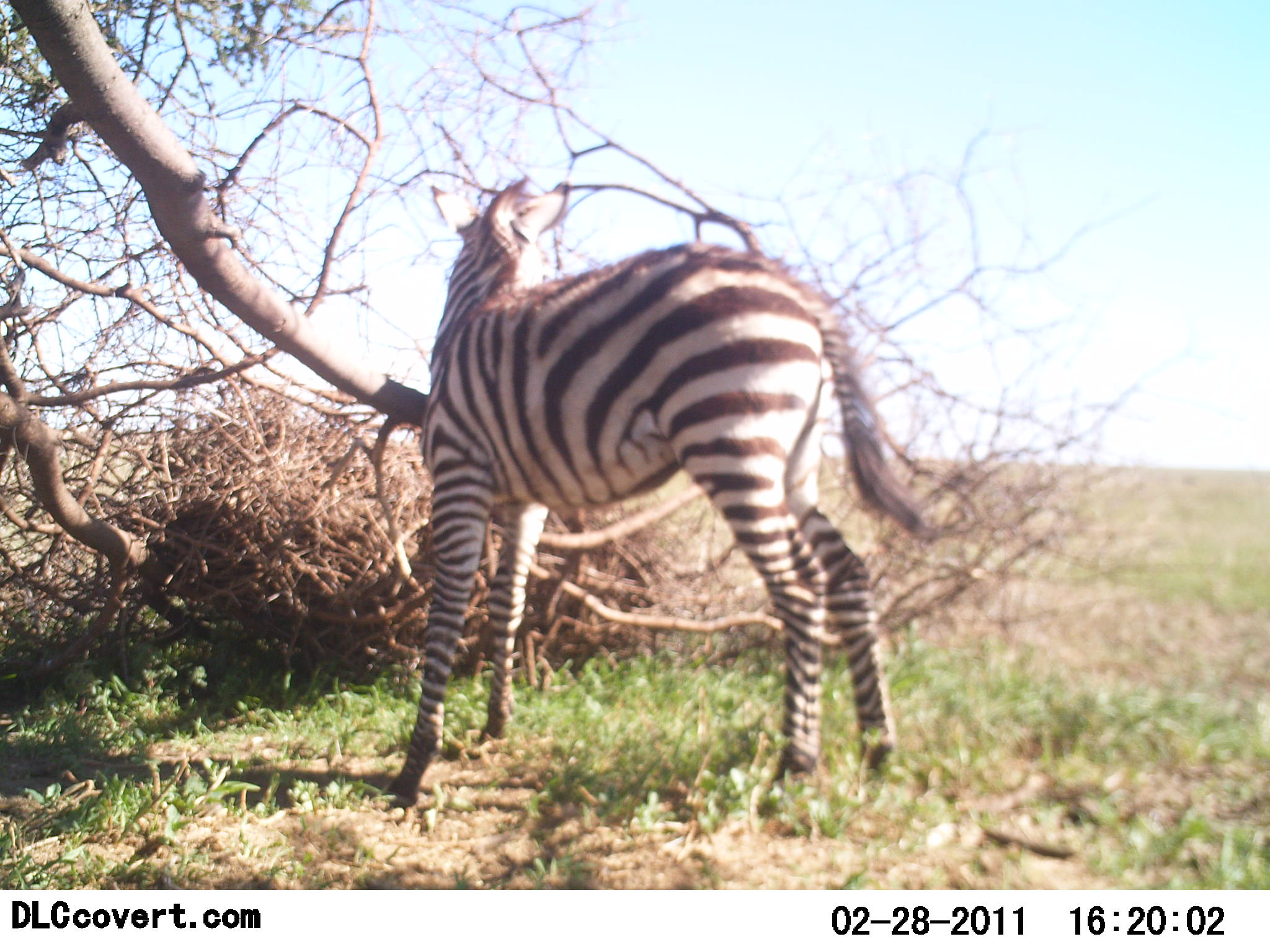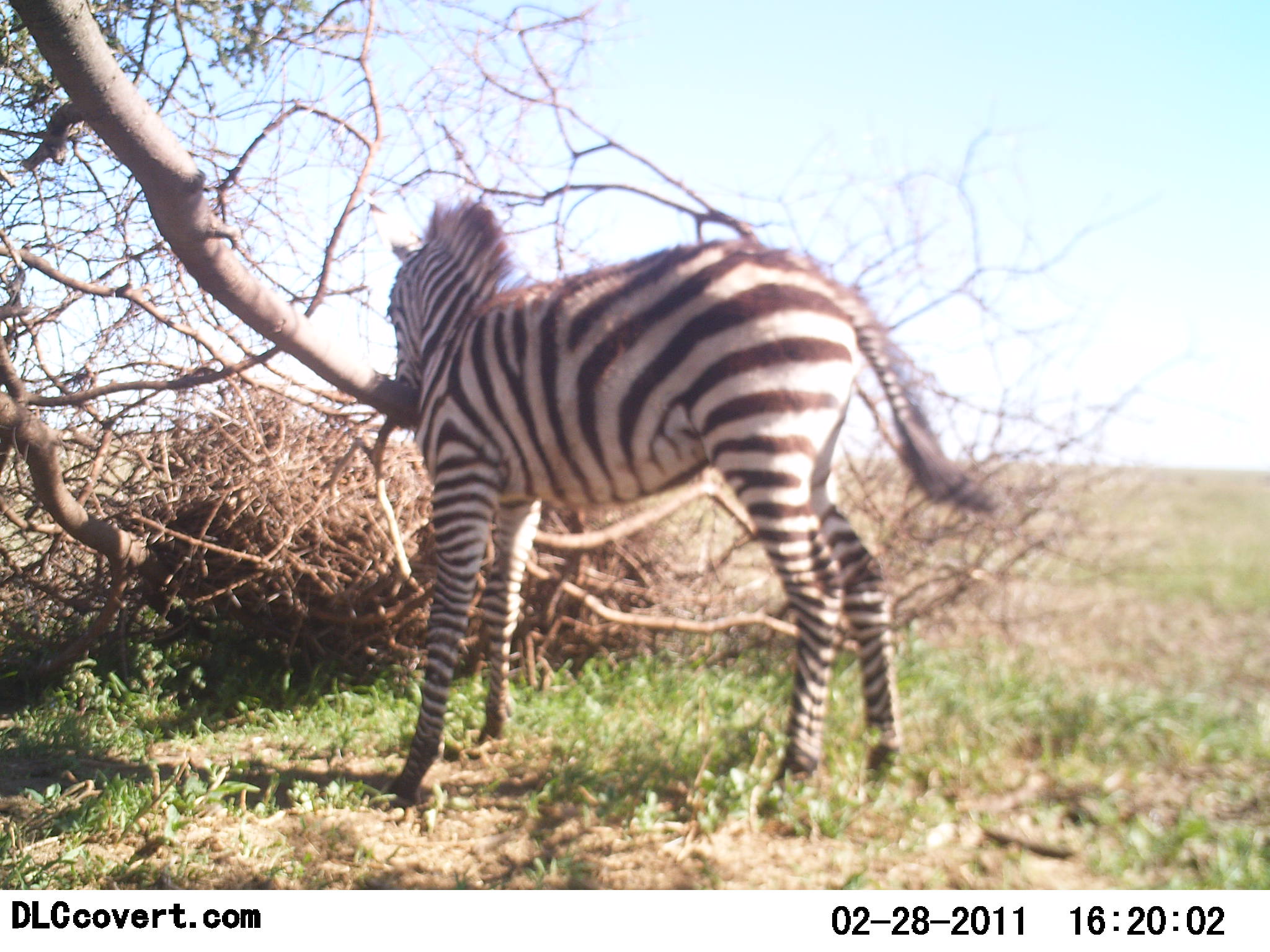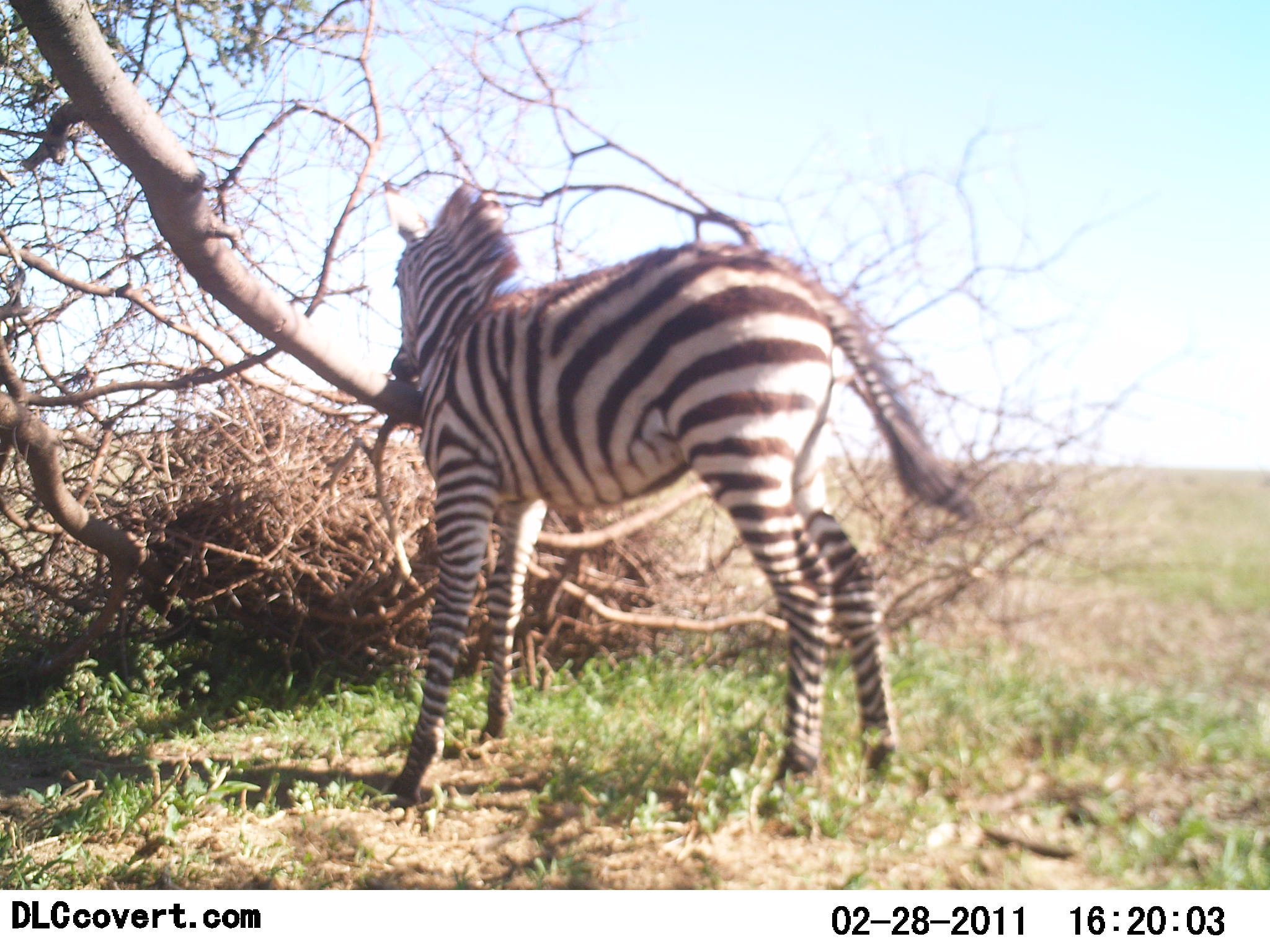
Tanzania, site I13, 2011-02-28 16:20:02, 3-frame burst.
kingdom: Animalia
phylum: Chordata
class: Mammalia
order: Perissodactyla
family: Equidae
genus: Equus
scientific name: Equus quagga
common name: plains zebra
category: zebra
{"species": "zebra (plains zebra) (Equus quagga)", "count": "1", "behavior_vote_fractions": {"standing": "91%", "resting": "0%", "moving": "0%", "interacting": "18%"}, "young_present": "45%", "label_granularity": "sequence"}